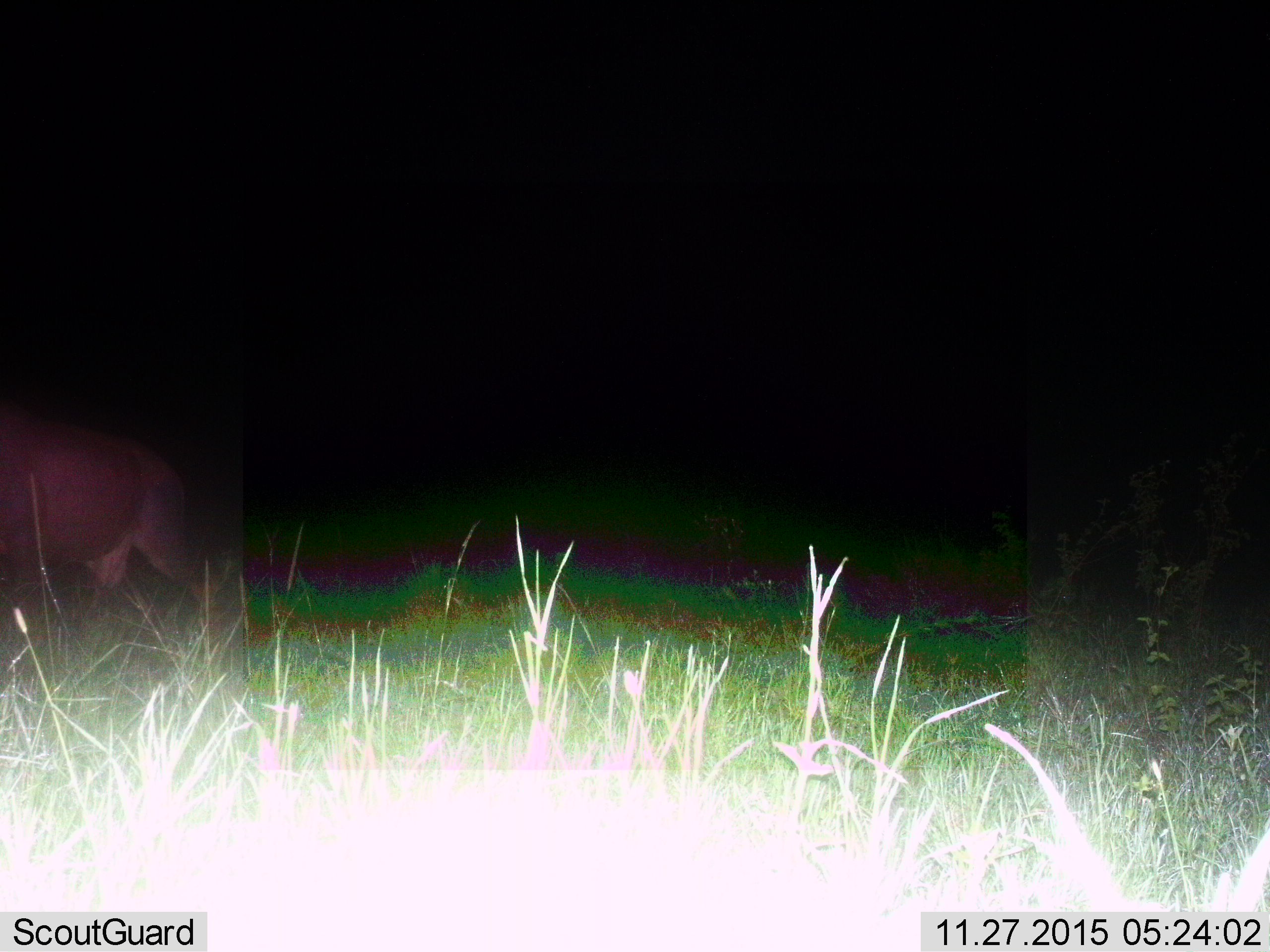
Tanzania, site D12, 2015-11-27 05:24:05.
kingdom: Animalia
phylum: Chordata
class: Mammalia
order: Artiodactyla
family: Bovidae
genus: Damaliscus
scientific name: Damaliscus lunatus jimela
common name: topi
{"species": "topi (Damaliscus lunatus jimela)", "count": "1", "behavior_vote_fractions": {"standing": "0%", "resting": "0%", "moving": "100%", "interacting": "0%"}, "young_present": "0%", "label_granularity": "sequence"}